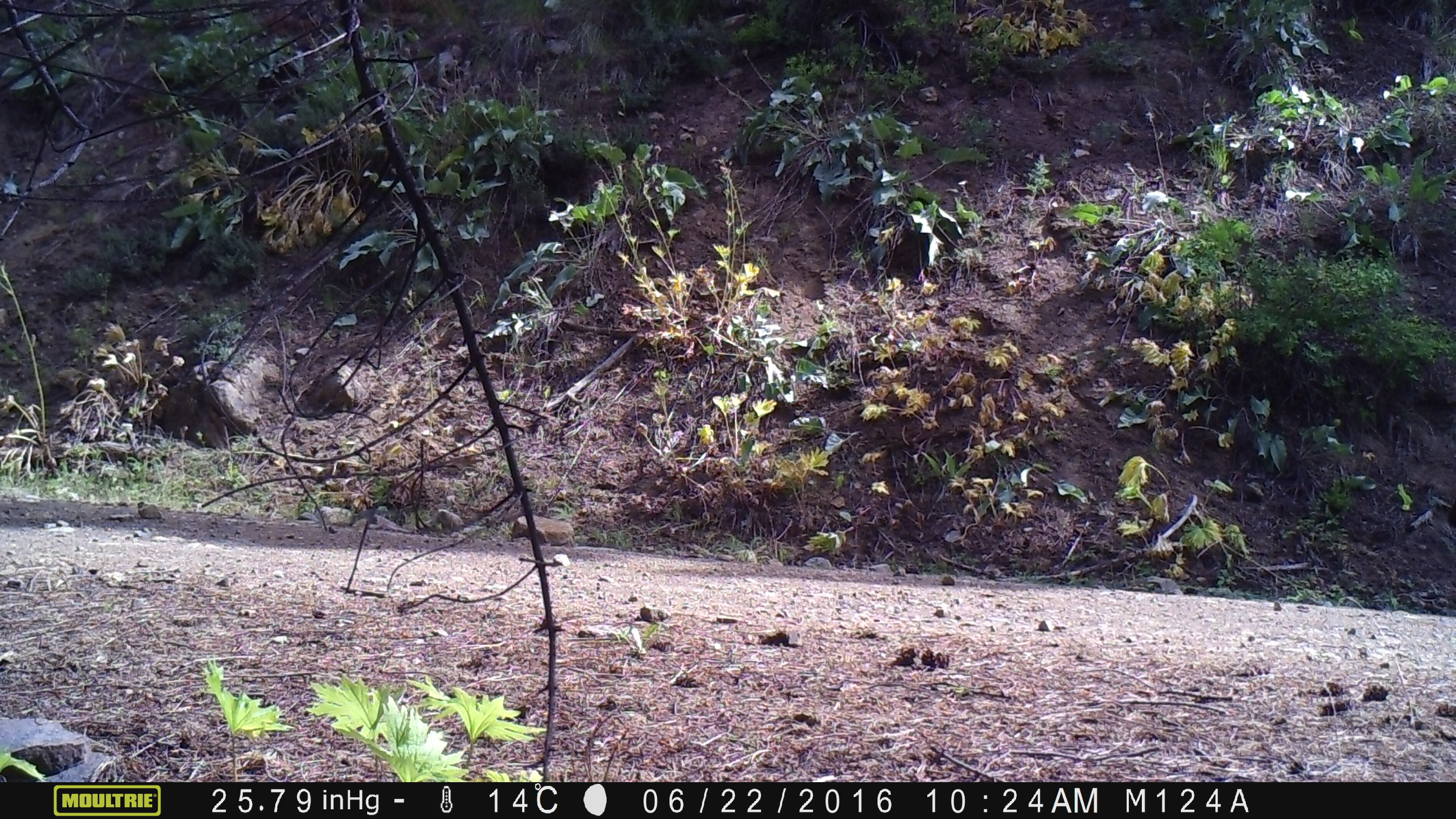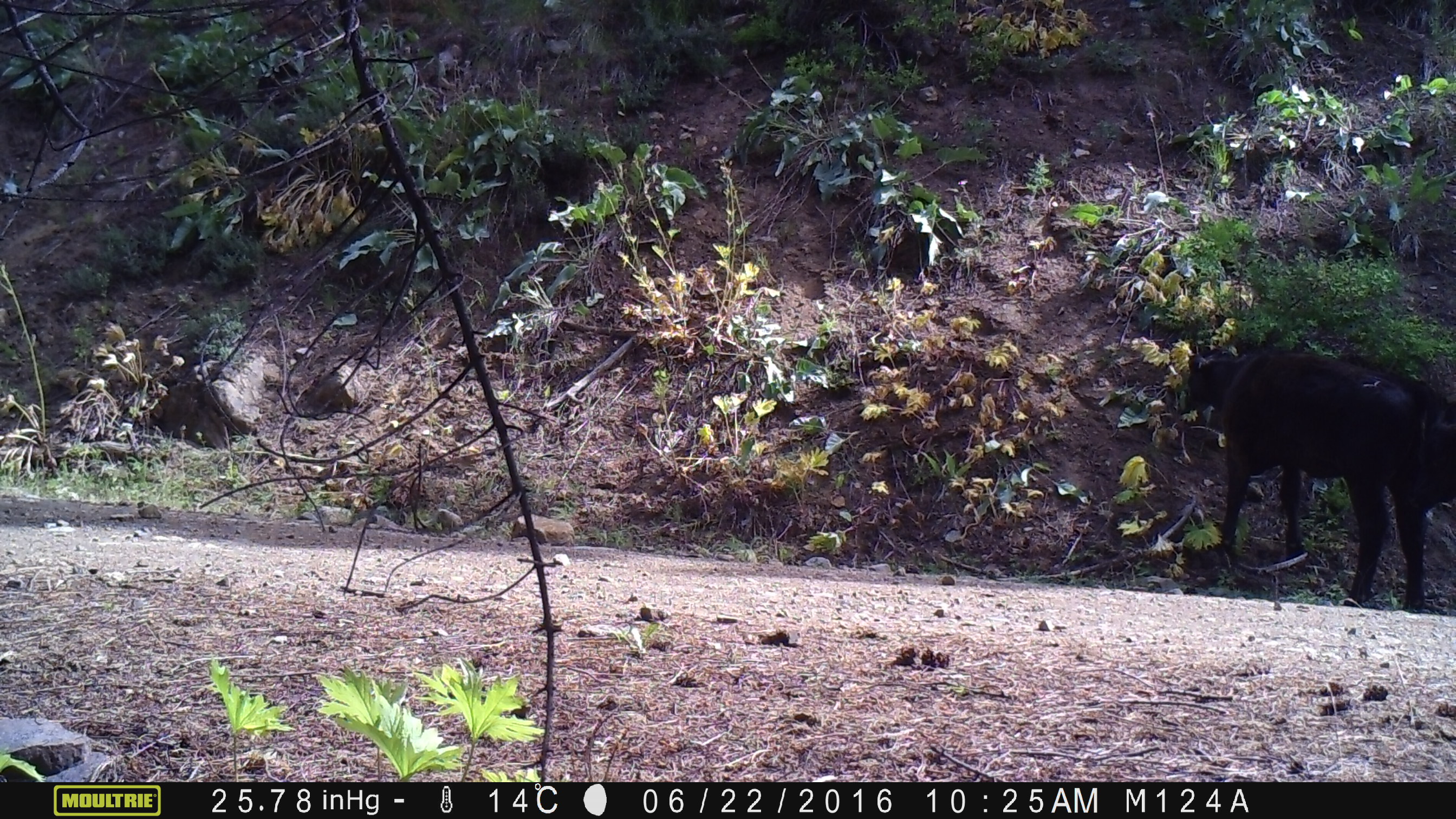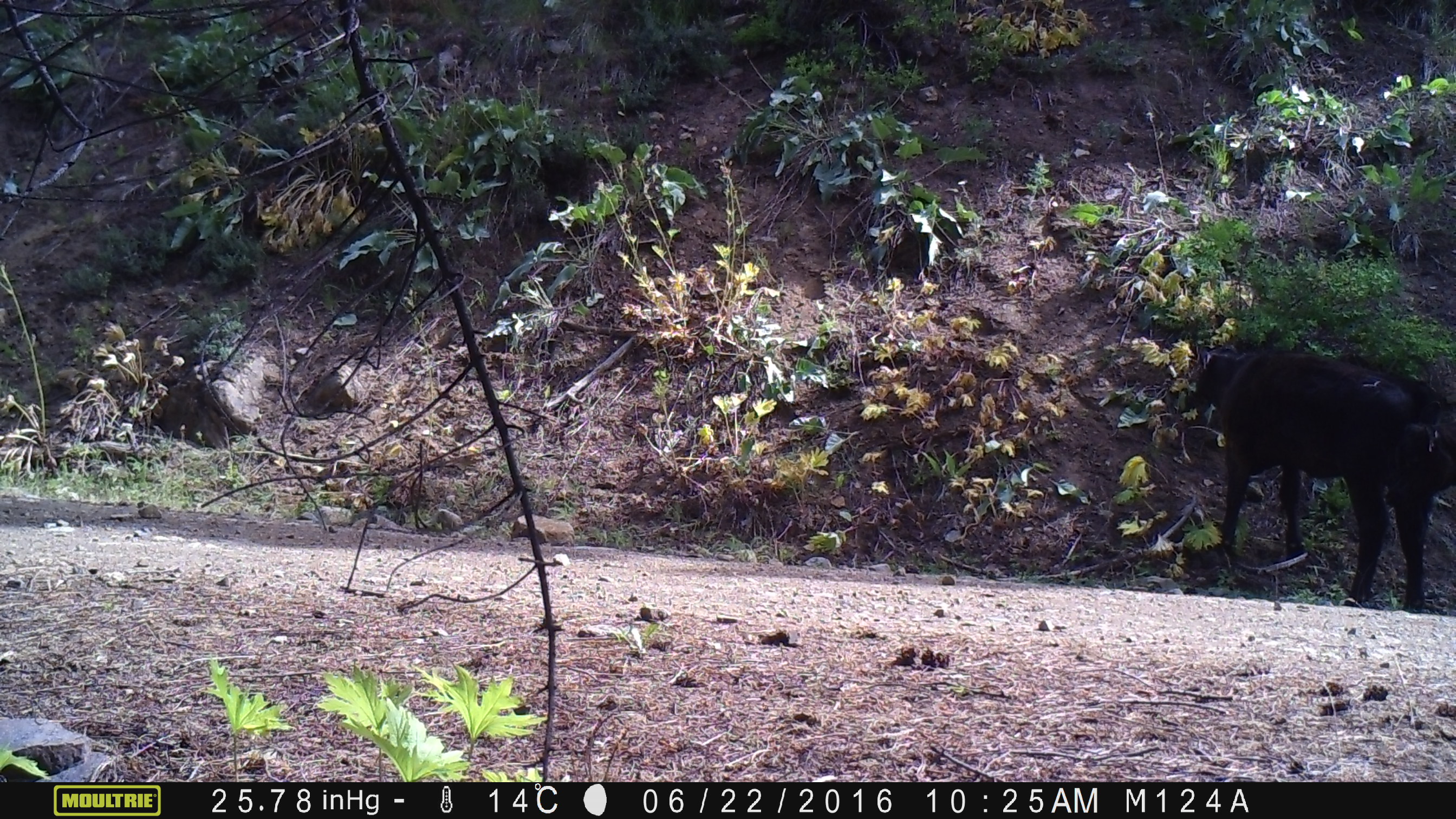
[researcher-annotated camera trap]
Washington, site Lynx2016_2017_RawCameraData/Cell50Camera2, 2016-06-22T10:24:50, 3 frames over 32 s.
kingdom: Animalia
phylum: Chordata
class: Mammalia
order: Artiodactyla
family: Bovidae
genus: Bos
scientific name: Bos taurus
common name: domestic cattle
Domestic cattle (Bos taurus). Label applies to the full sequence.